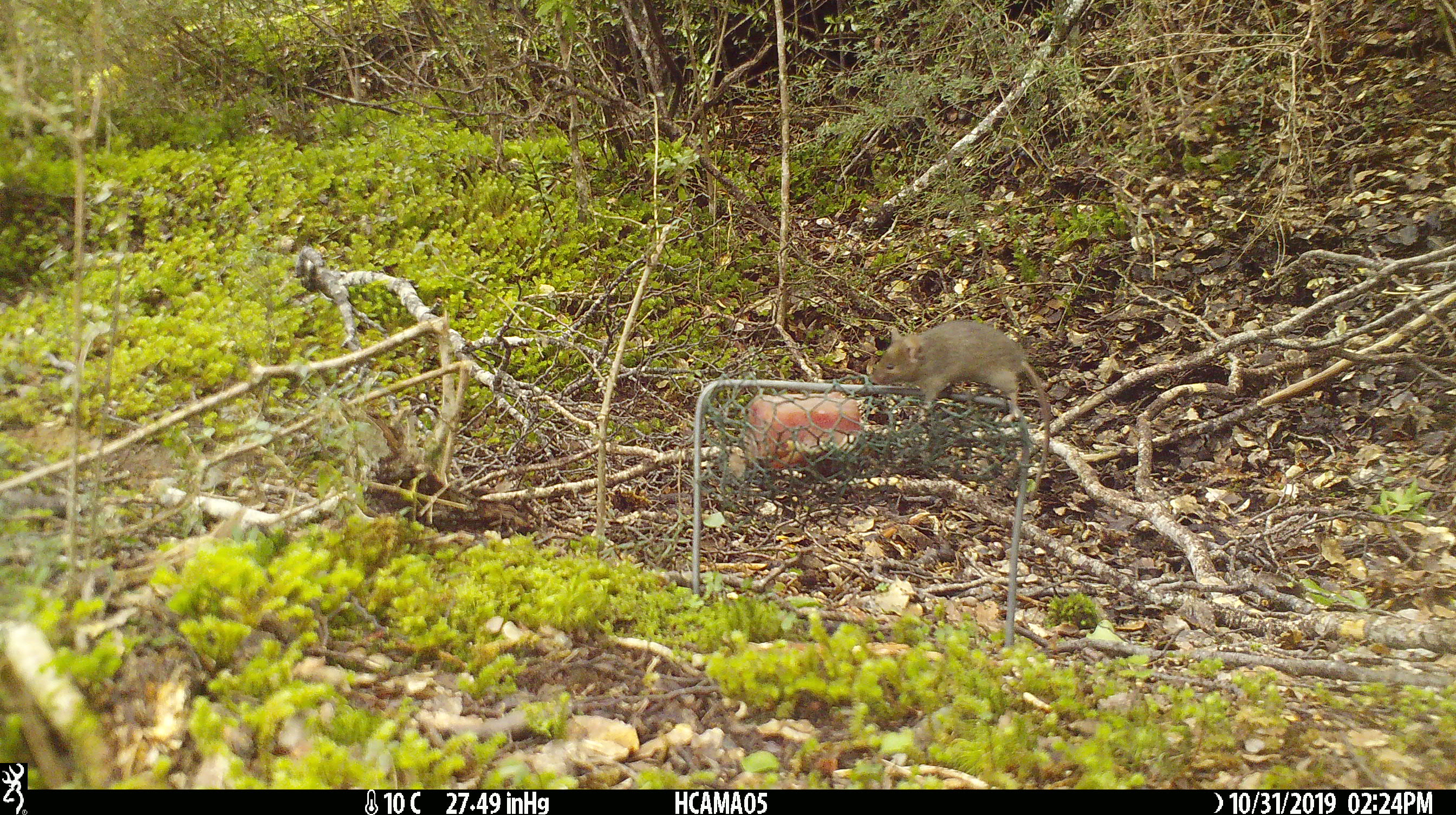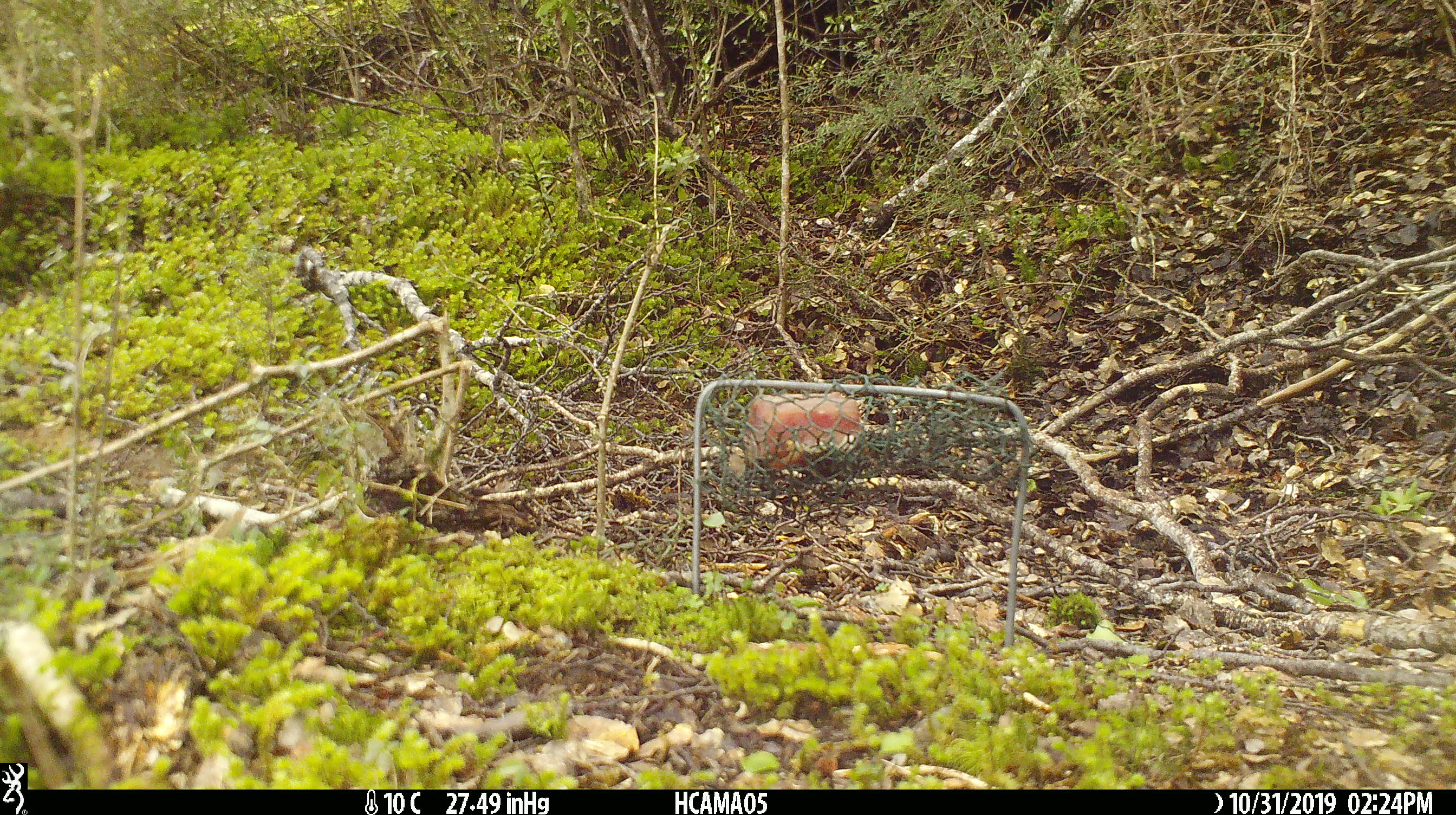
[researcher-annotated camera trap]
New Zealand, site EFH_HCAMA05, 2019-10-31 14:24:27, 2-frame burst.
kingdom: Animalia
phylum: Chordata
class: Mammalia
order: Rodentia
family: Muridae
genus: Mus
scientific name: Mus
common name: mouse